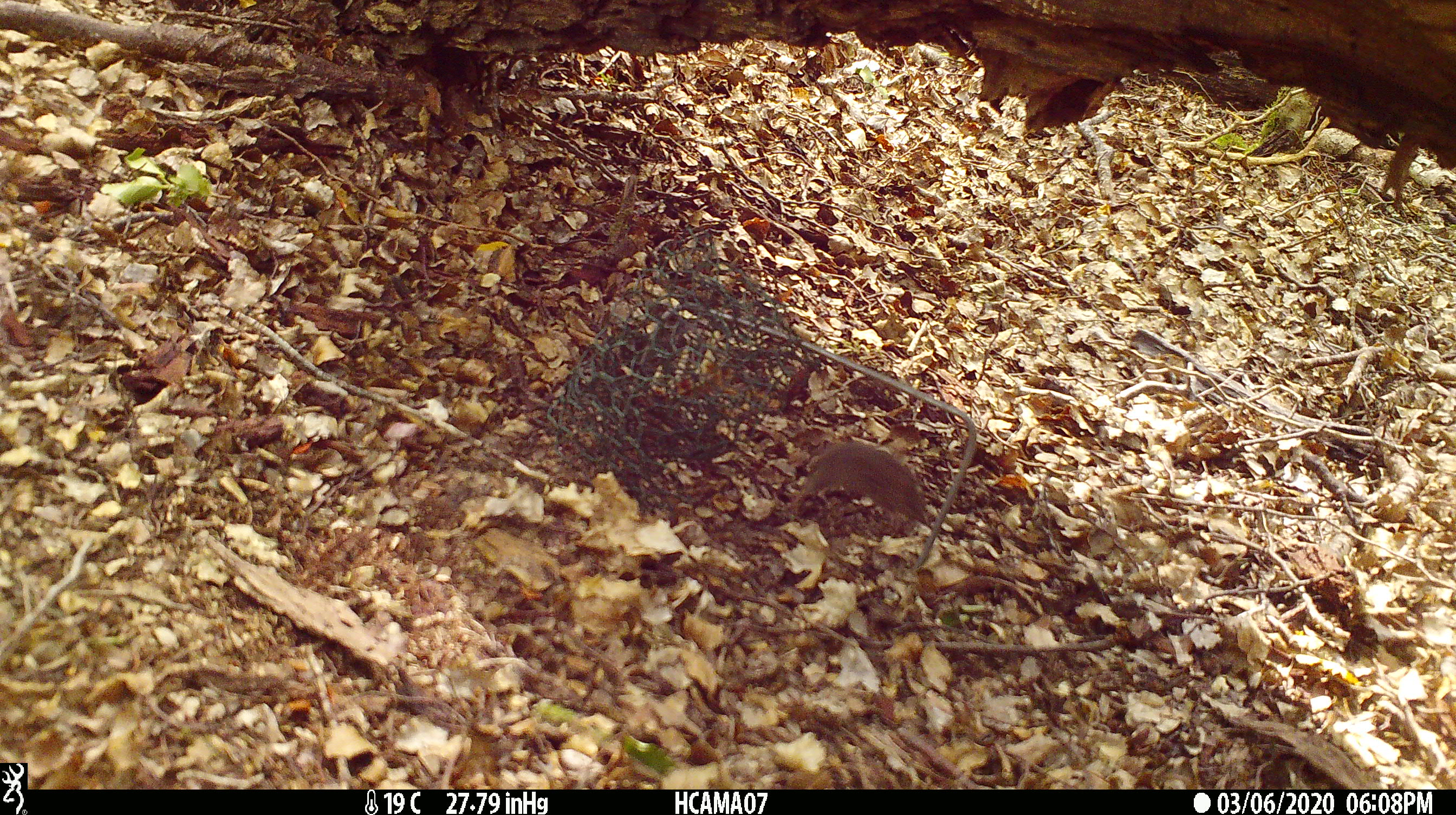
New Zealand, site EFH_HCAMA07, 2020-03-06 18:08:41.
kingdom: Animalia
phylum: Chordata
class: Mammalia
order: Rodentia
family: Muridae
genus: Mus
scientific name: Mus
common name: mouse